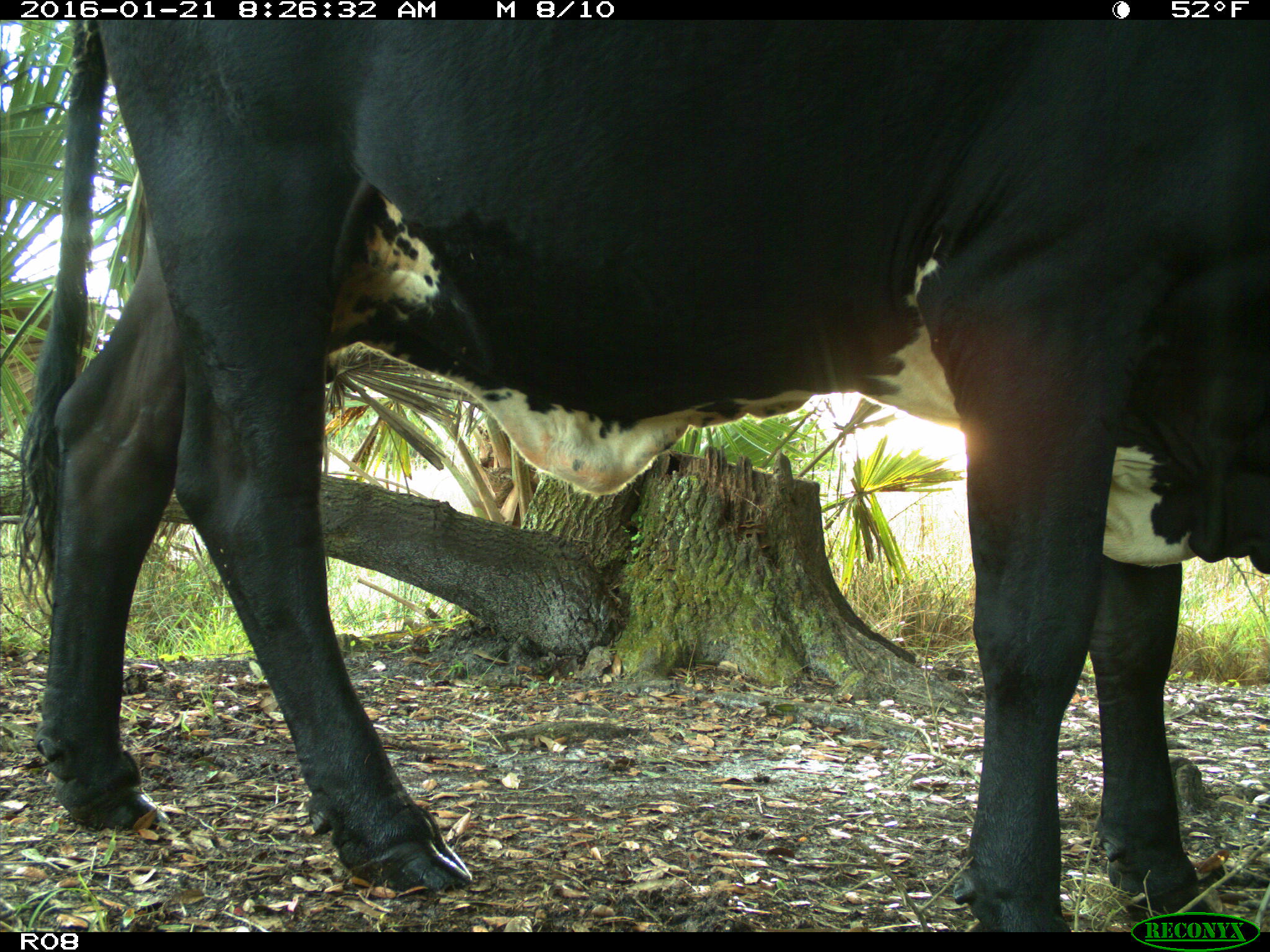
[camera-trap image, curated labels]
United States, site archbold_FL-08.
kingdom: Animalia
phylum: Chordata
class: Mammalia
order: Artiodactyla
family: Bovidae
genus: Bos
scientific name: Bos taurus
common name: domestic cow